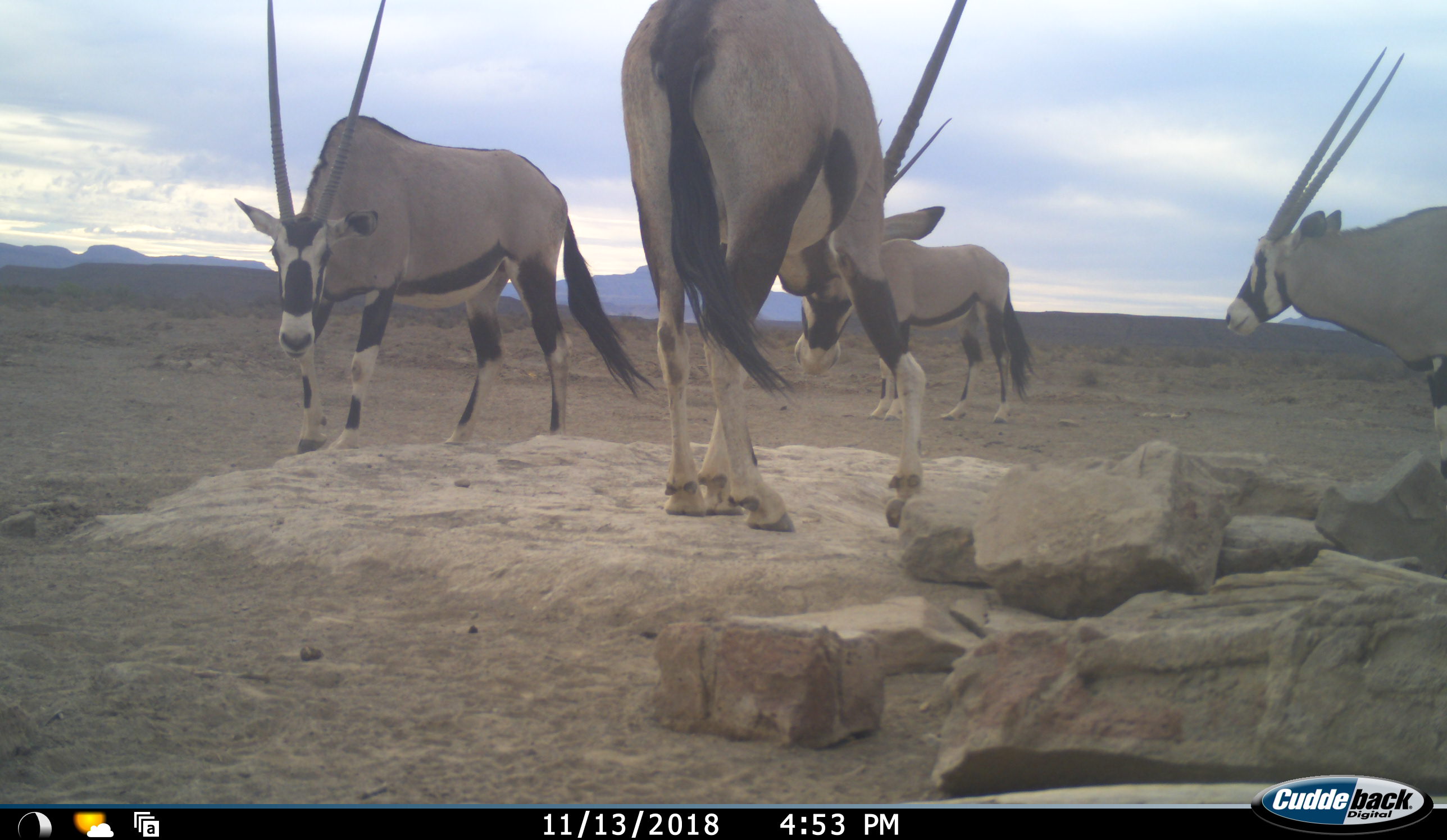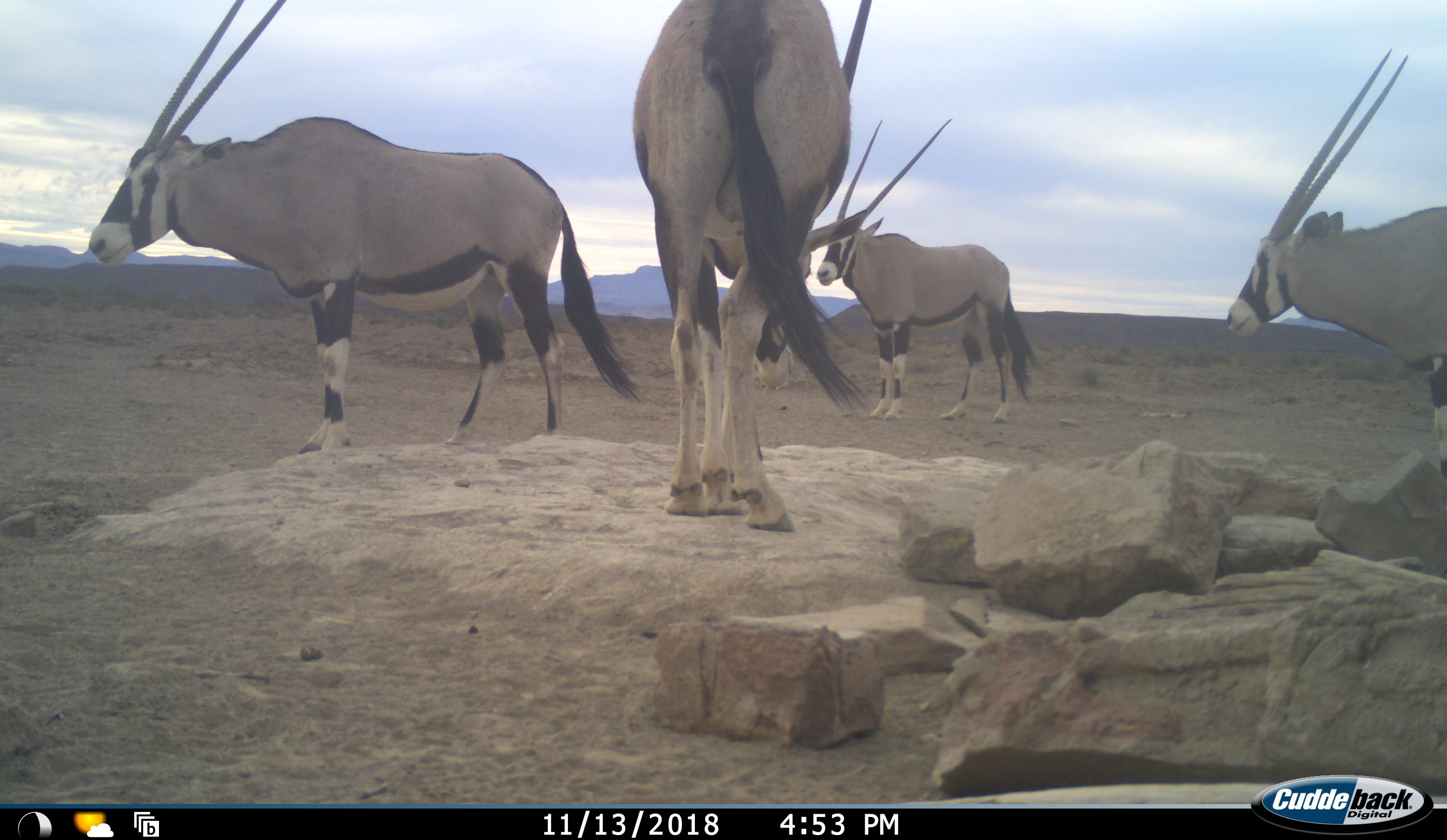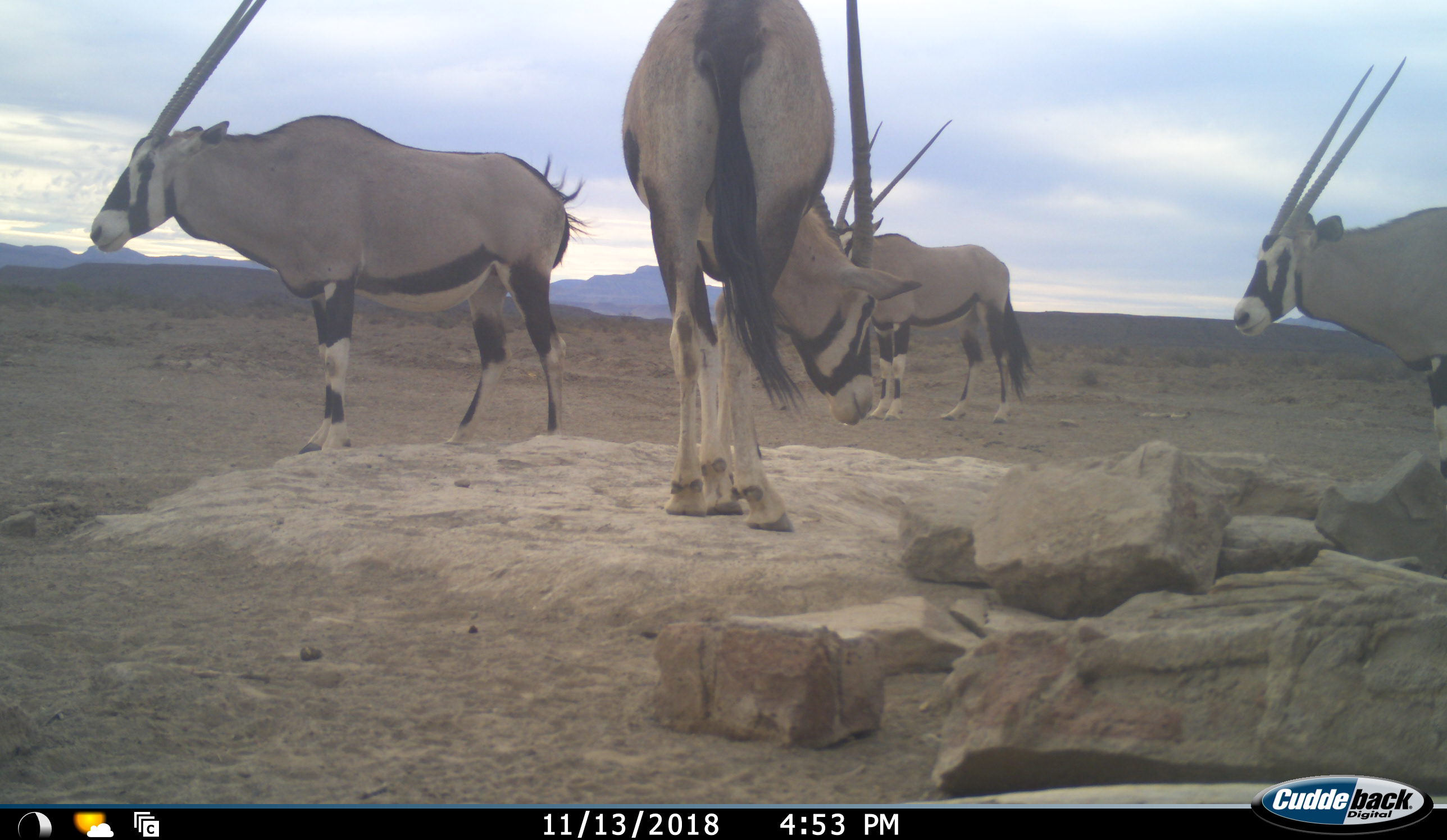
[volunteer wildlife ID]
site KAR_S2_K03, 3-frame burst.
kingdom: Animalia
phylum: Chordata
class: Mammalia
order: Artiodactyla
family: Bovidae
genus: Oryx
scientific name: Oryx gazella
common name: gemsbok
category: oryx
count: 4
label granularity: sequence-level